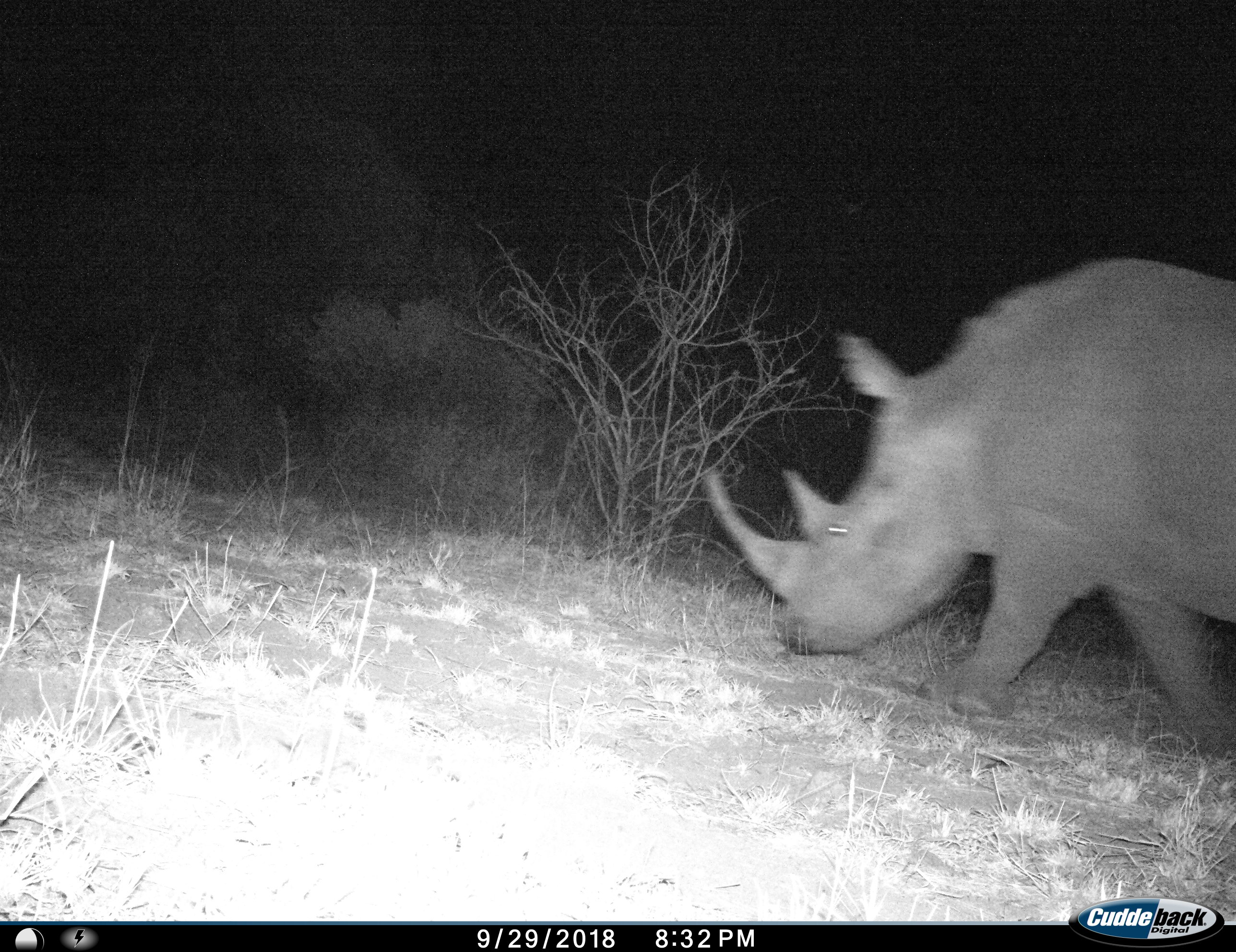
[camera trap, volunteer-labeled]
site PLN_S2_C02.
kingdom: Animalia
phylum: Chordata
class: Mammalia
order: Perissodactyla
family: Rhinocerotidae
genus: Ceratotherium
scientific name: Ceratotherium simum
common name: white rhinoceros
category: rhinoceroswhite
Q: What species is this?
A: Rhinoceroswhite (white rhinoceros) (Ceratotherium simum).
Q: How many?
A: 1.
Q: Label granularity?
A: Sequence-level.